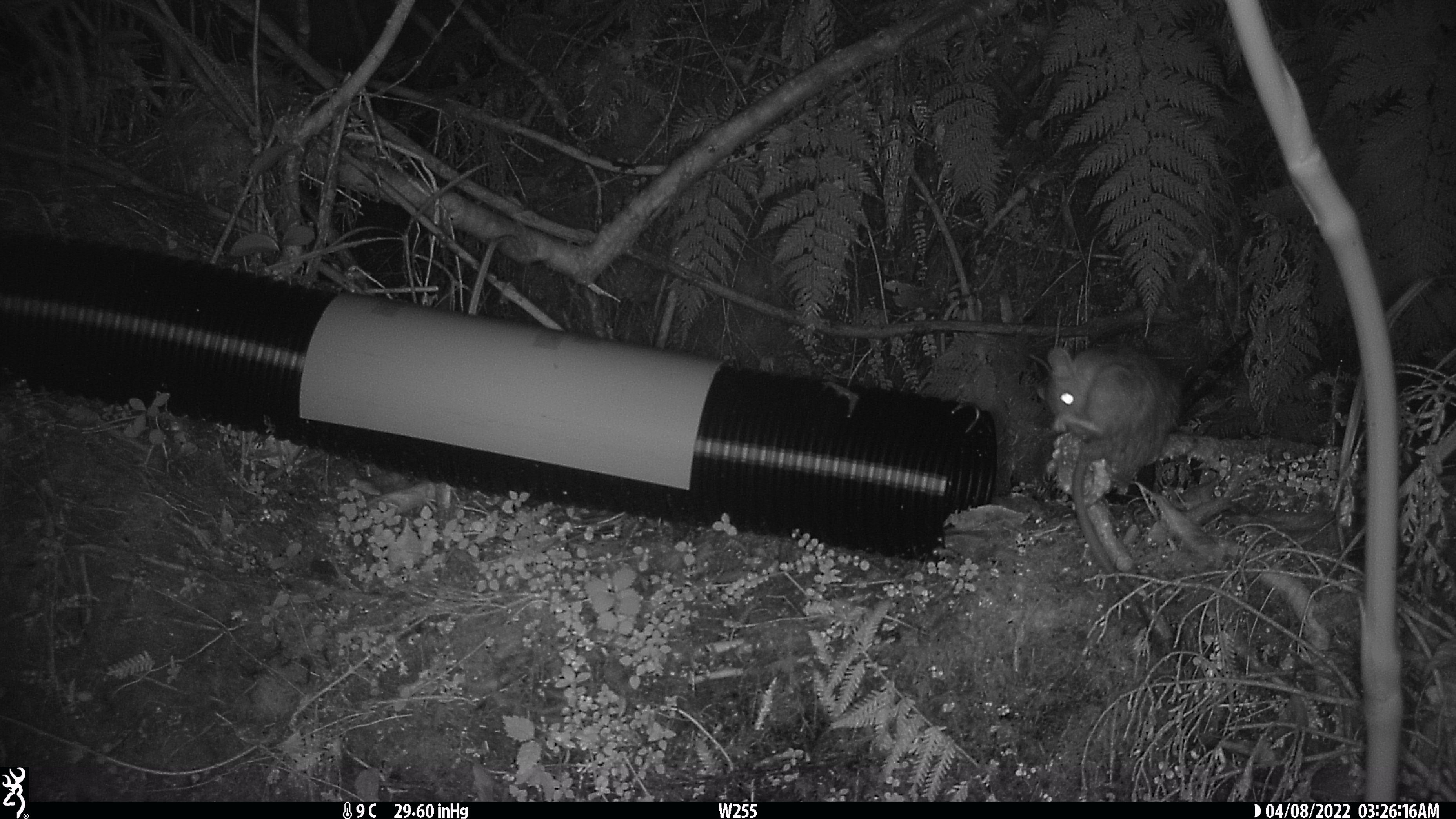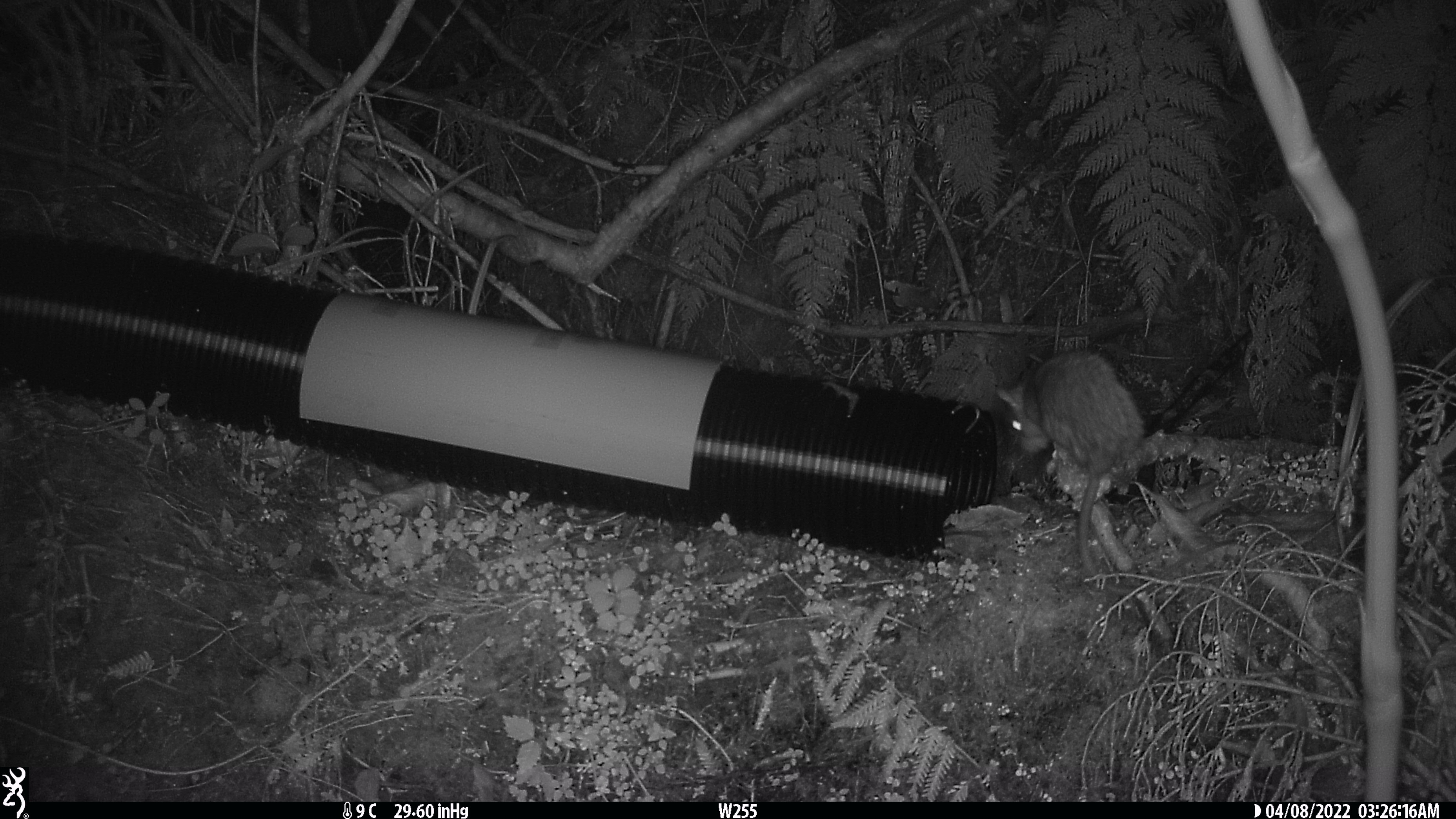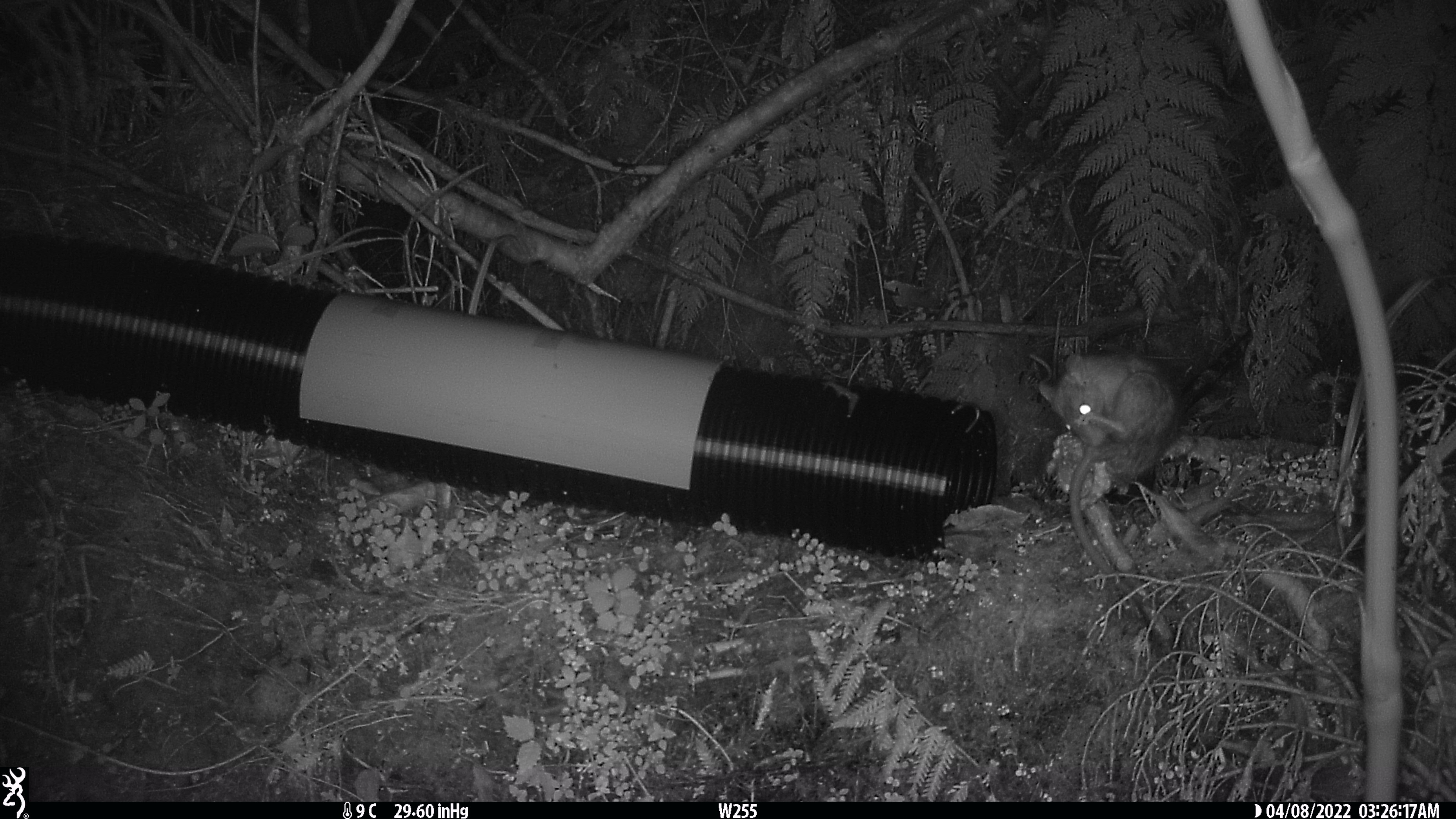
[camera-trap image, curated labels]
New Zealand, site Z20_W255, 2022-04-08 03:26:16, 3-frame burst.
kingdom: Animalia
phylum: Chordata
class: Mammalia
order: Rodentia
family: Muridae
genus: Rattus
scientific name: Rattus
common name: rat